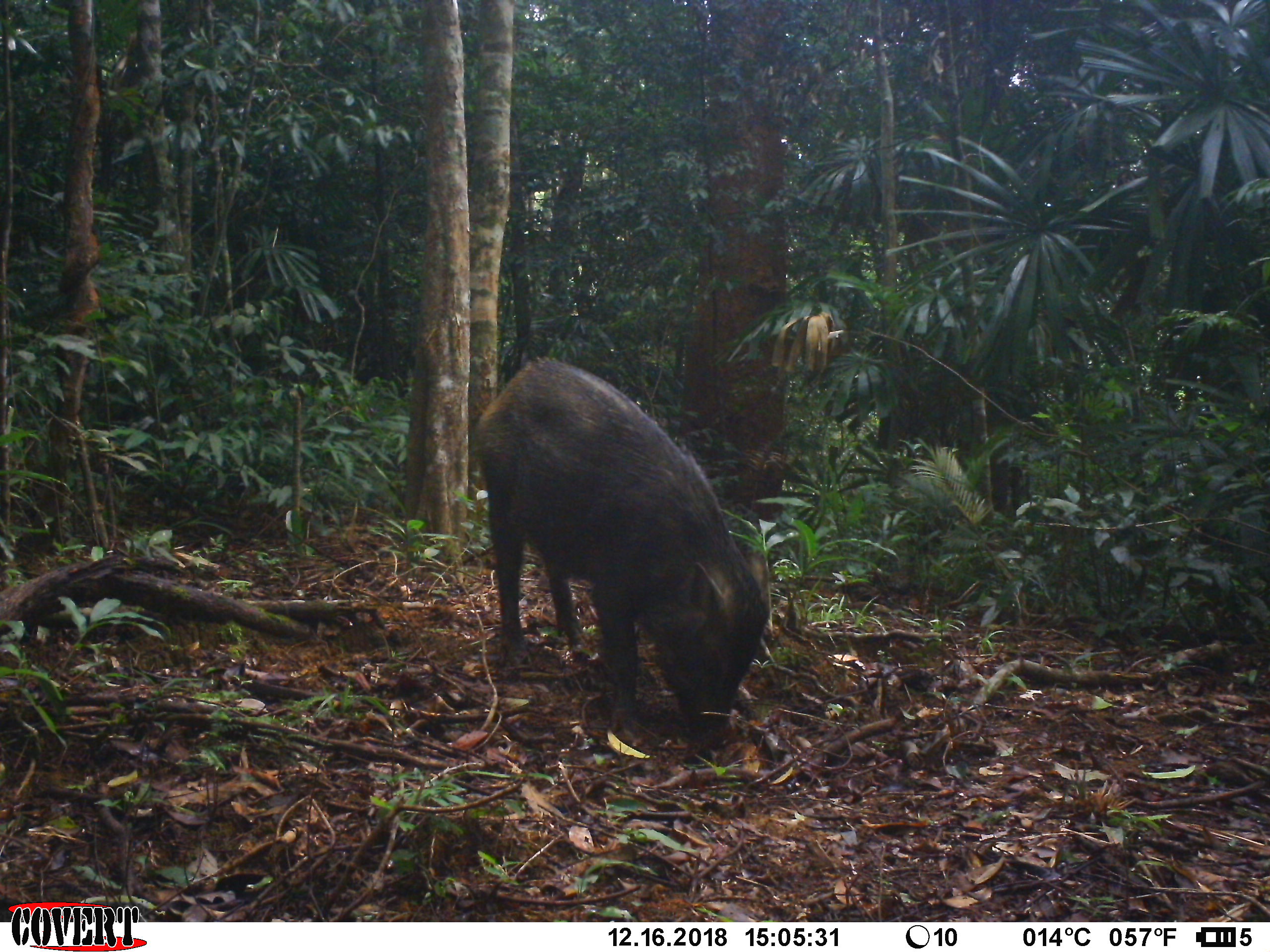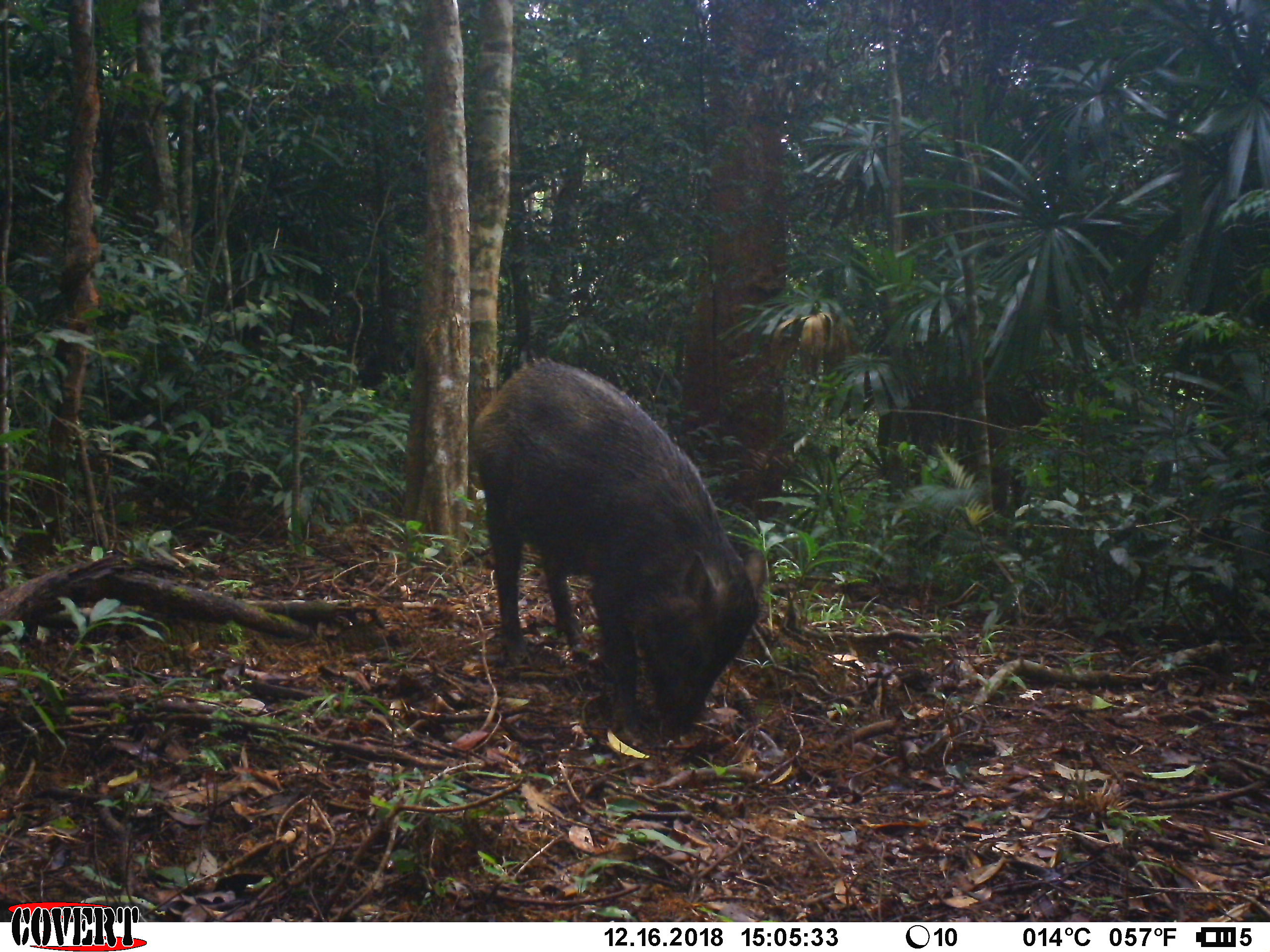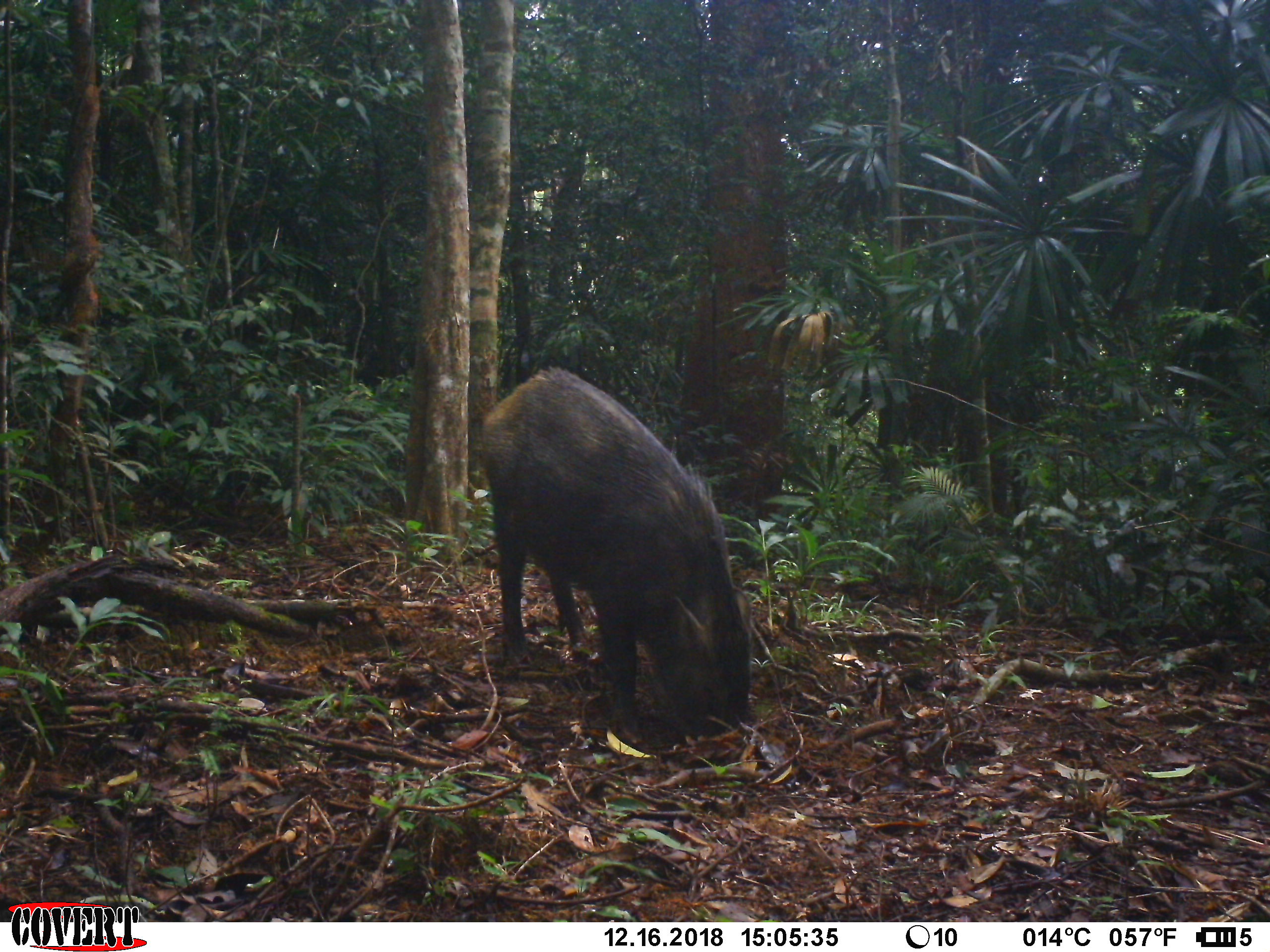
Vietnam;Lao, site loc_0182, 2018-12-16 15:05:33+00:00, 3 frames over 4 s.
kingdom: Animalia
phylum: Chordata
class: Mammalia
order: Artiodactyla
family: Suidae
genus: Sus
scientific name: Sus scrofa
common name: eurasian wild pig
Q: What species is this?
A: Eurasian wild pig (Sus scrofa).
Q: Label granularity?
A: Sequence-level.